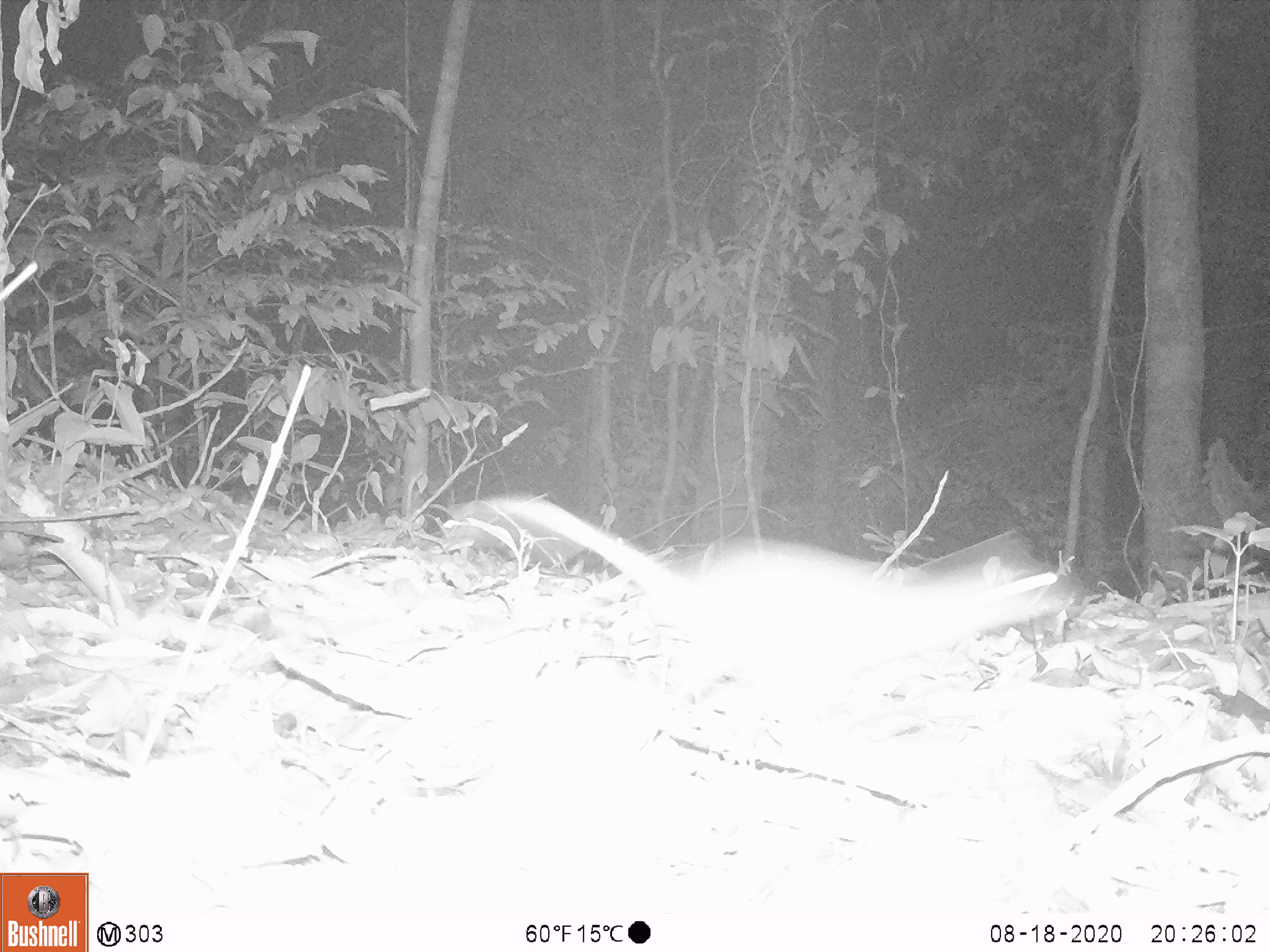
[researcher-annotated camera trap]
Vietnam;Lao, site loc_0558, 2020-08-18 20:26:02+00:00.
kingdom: Animalia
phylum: Chordata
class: Mammalia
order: Rodentia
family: Muridae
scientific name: Muridae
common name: old-world mice and rats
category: unidentified murid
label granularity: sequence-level